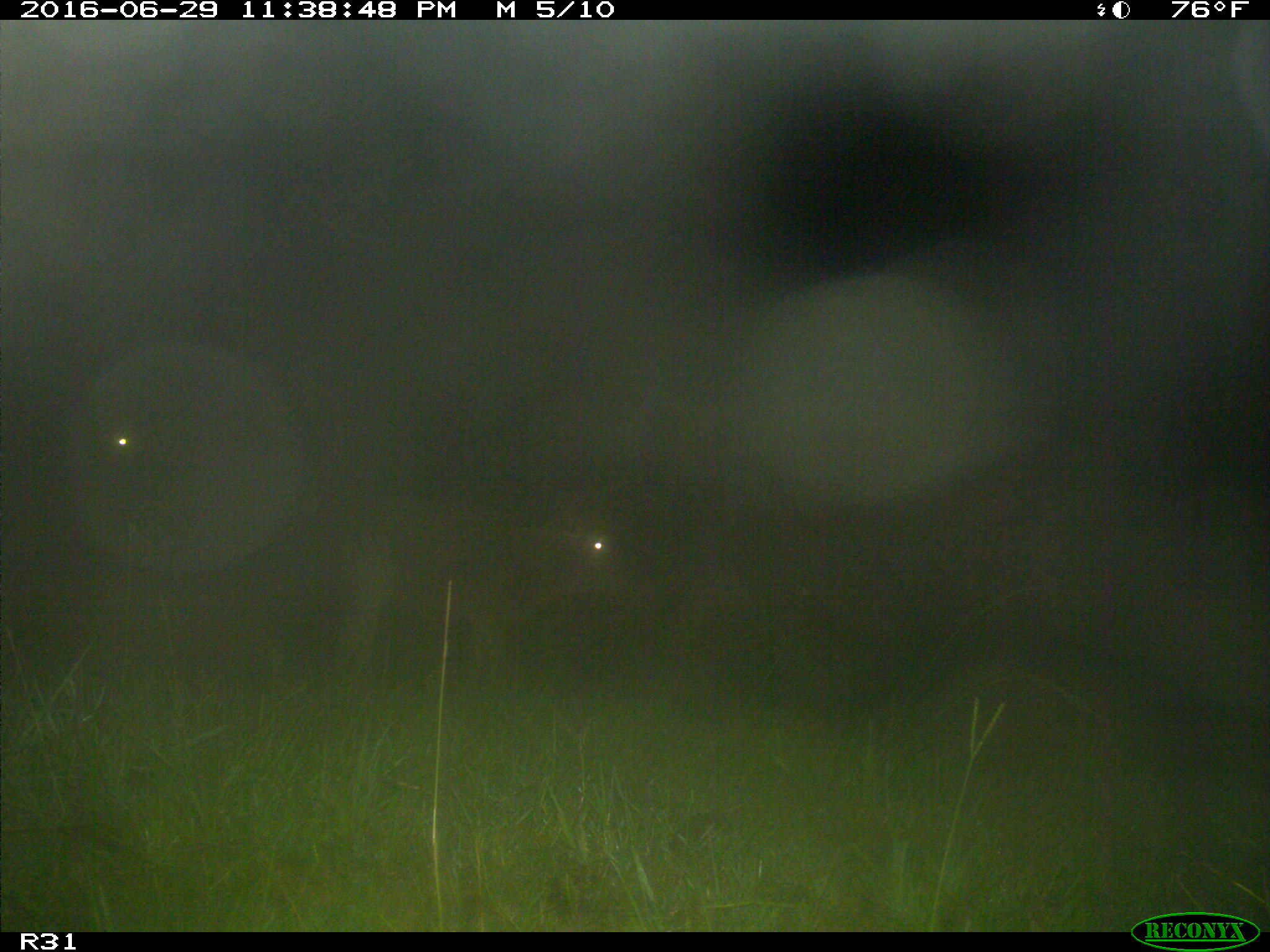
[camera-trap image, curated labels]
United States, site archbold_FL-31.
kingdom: Animalia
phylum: Chordata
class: Mammalia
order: Artiodactyla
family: Bovidae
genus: Bos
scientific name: Bos taurus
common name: domestic cow